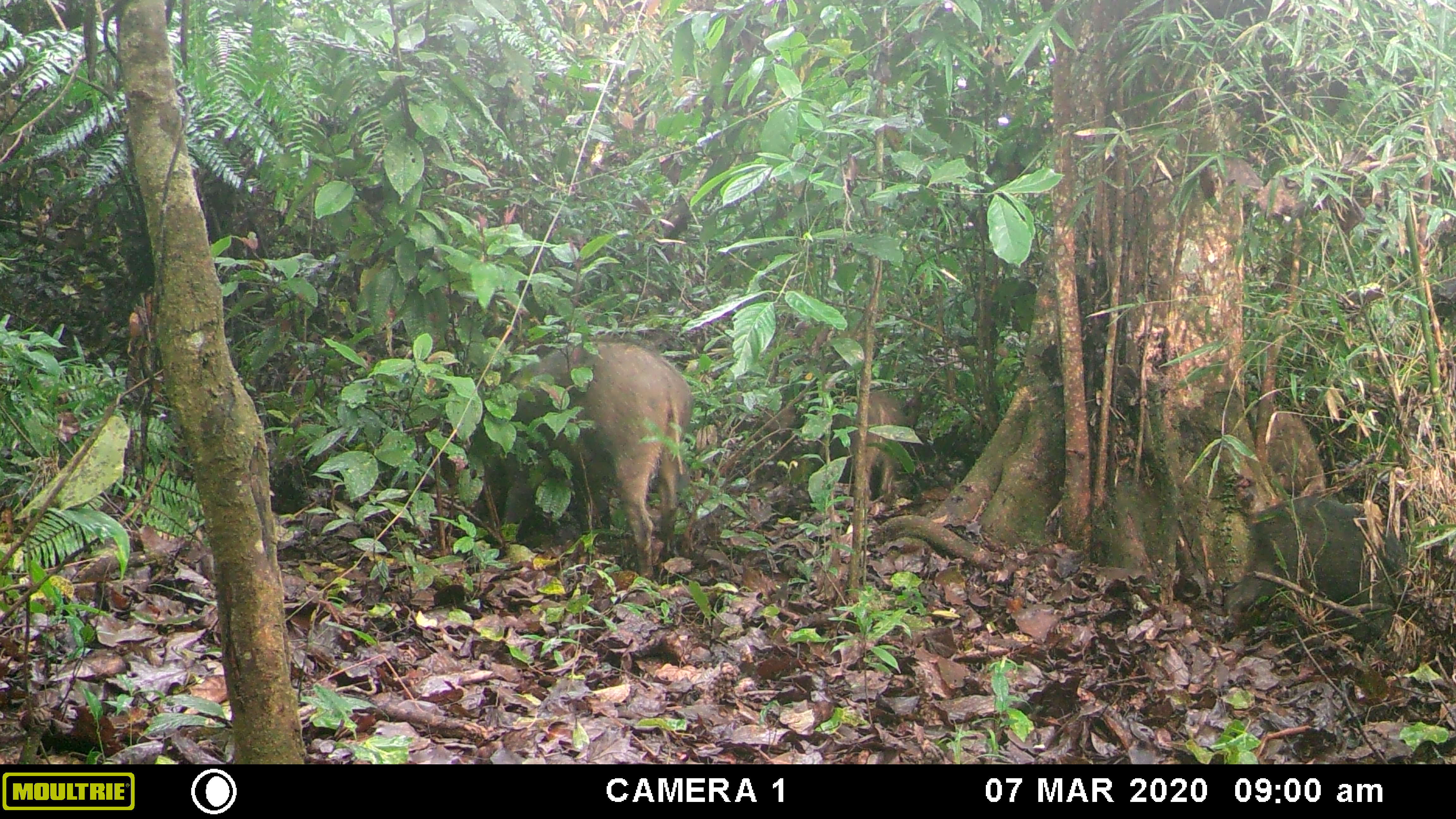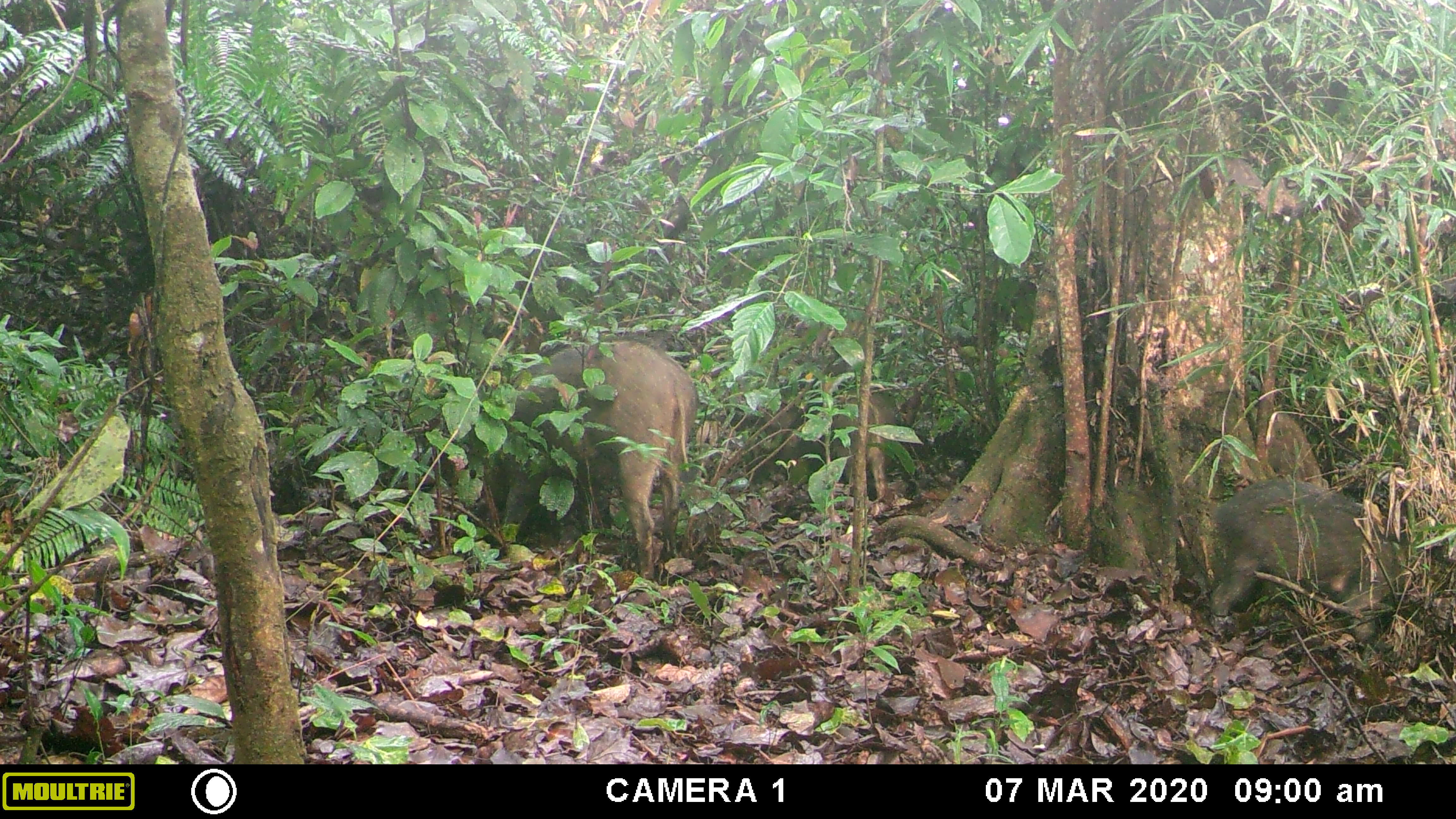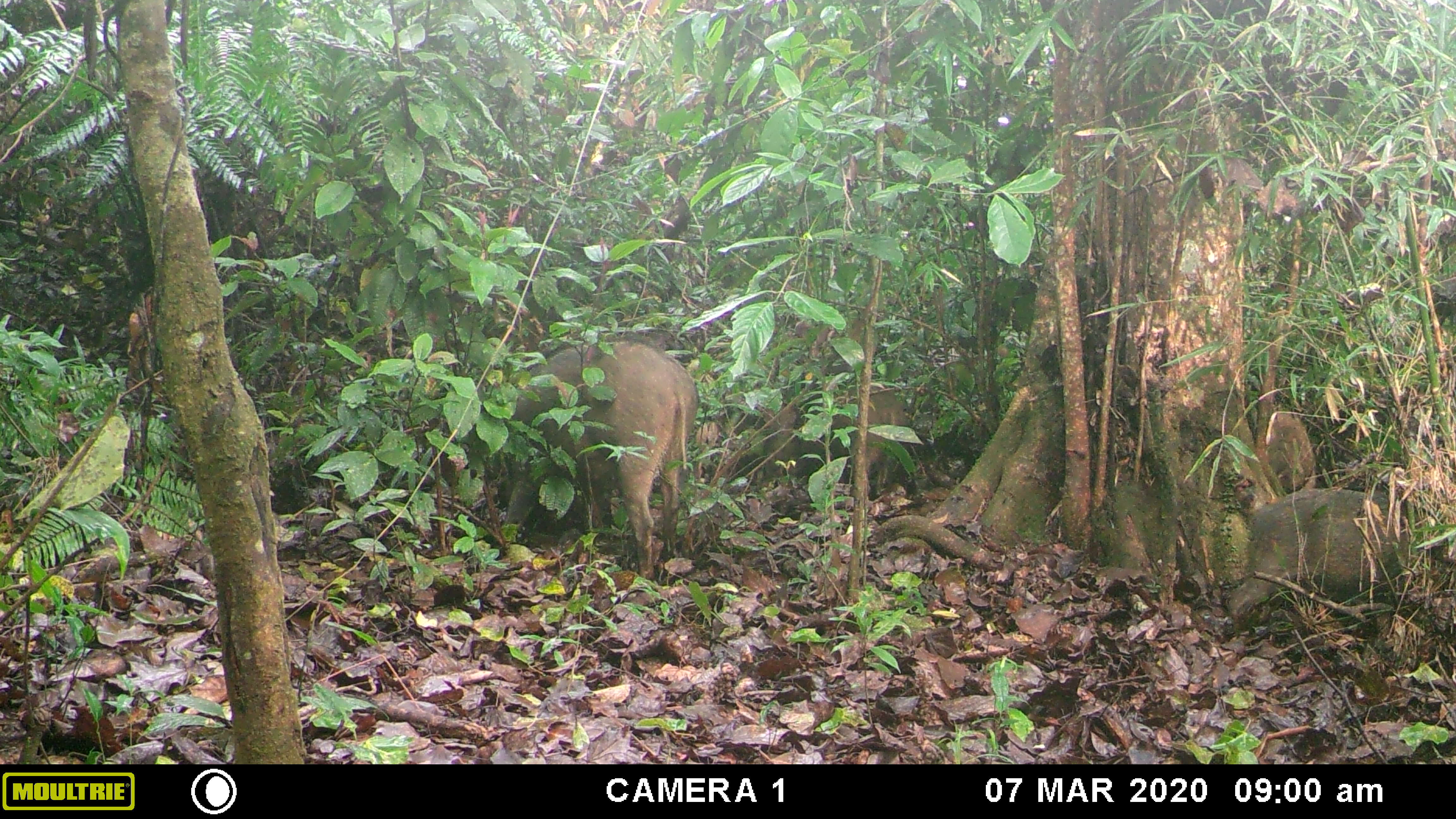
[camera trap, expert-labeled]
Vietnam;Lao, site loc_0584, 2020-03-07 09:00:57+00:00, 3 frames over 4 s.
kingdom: Animalia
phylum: Chordata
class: Mammalia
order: Artiodactyla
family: Suidae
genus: Sus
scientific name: Sus scrofa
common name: eurasian wild pig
Eurasian wild pig (Sus scrofa). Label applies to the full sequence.